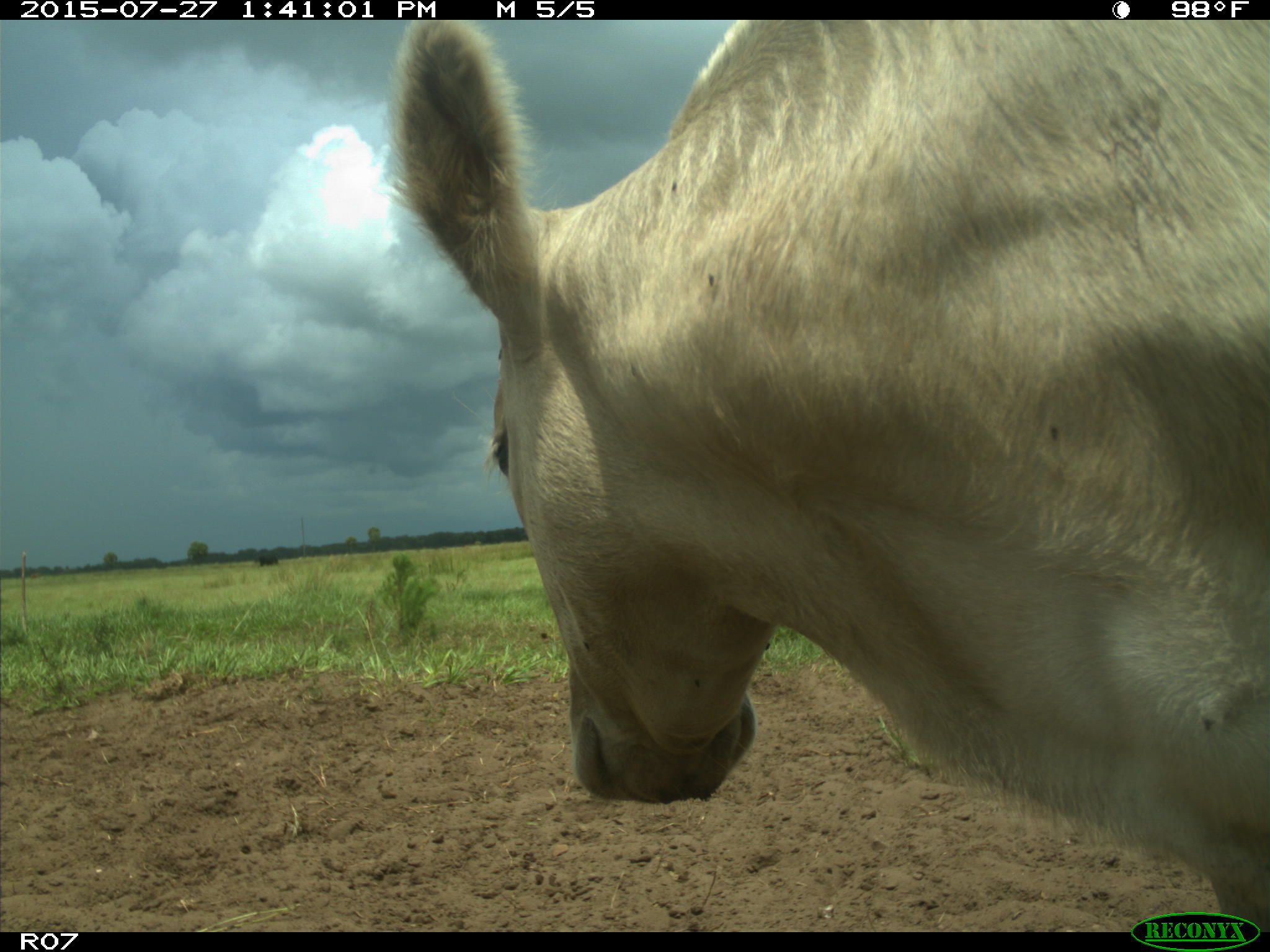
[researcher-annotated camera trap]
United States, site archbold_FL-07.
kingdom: Animalia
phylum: Chordata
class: Mammalia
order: Artiodactyla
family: Bovidae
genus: Bos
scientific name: Bos taurus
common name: domestic cow